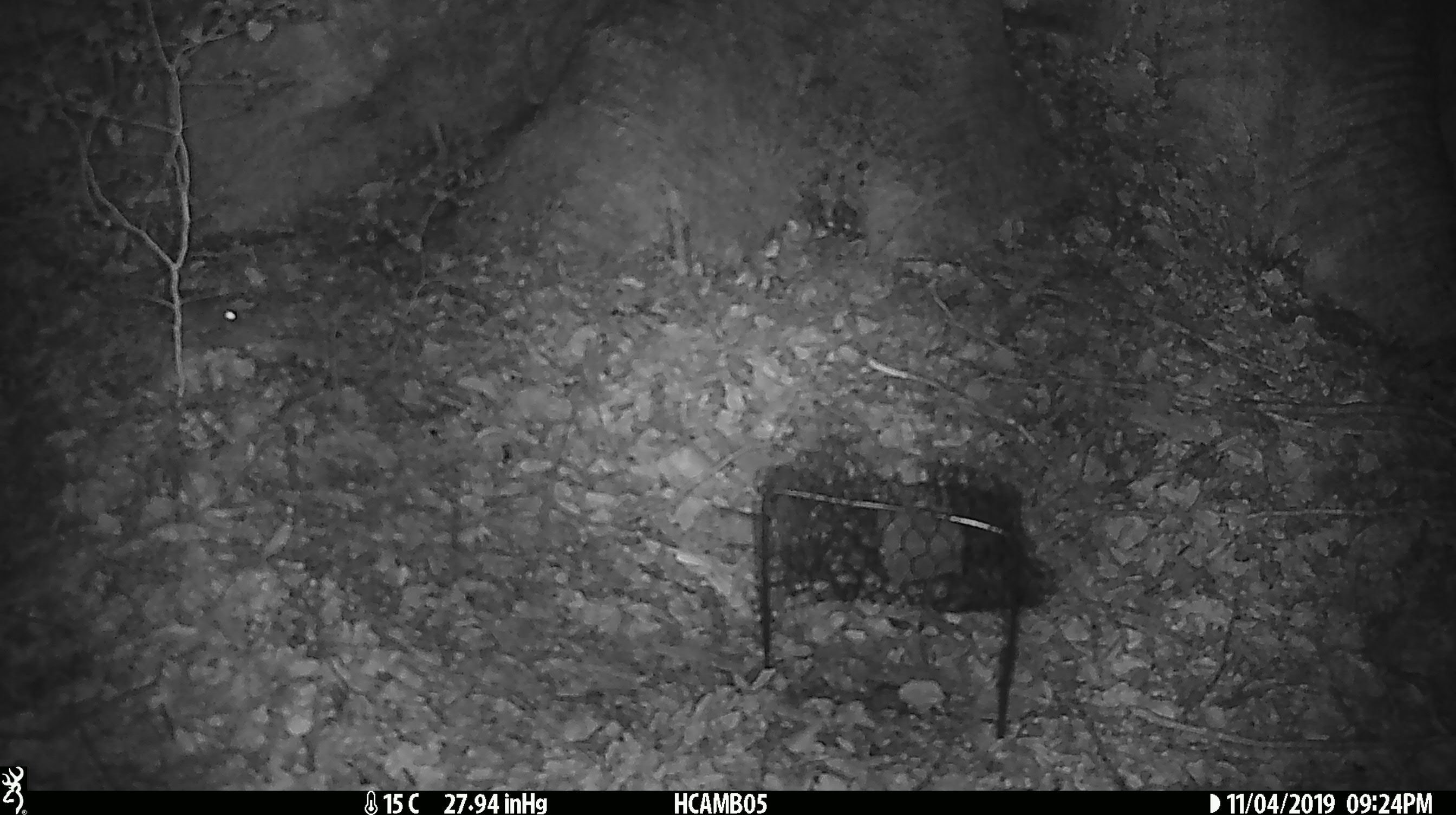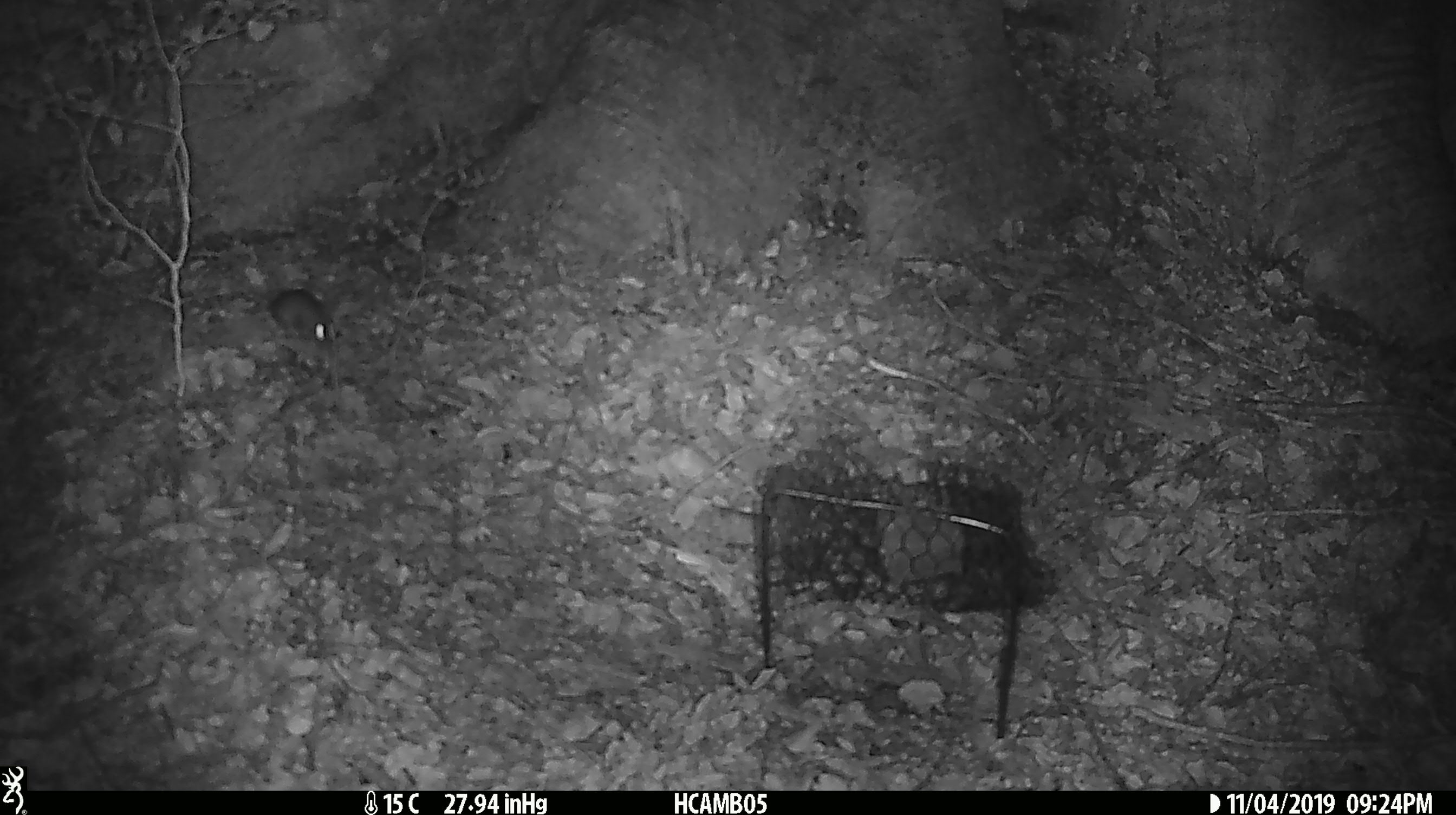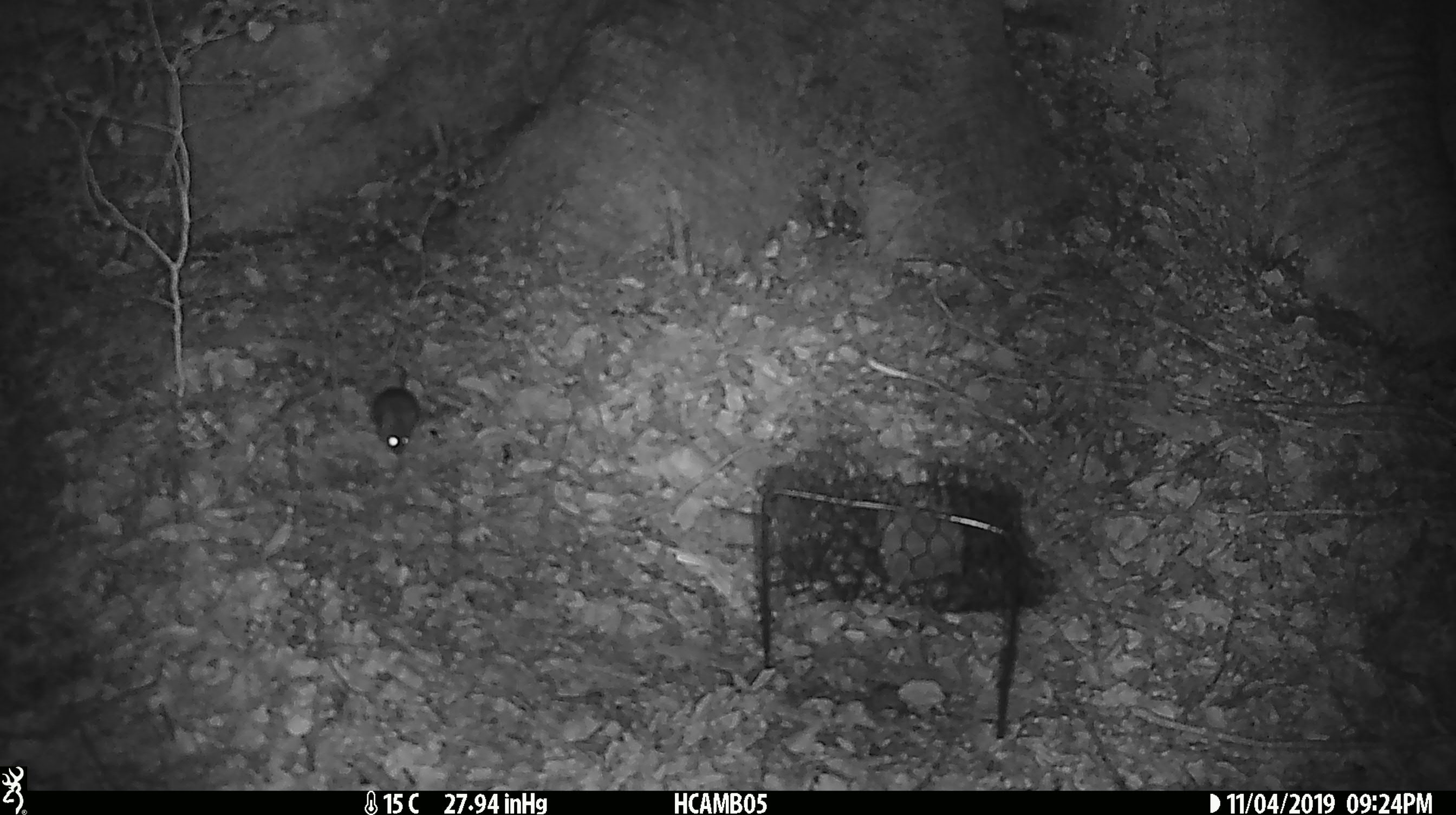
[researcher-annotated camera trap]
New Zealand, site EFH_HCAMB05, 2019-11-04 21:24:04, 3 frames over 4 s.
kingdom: Animalia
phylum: Chordata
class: Mammalia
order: Rodentia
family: Muridae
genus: Mus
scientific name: Mus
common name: mouse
Mouse (Mus).